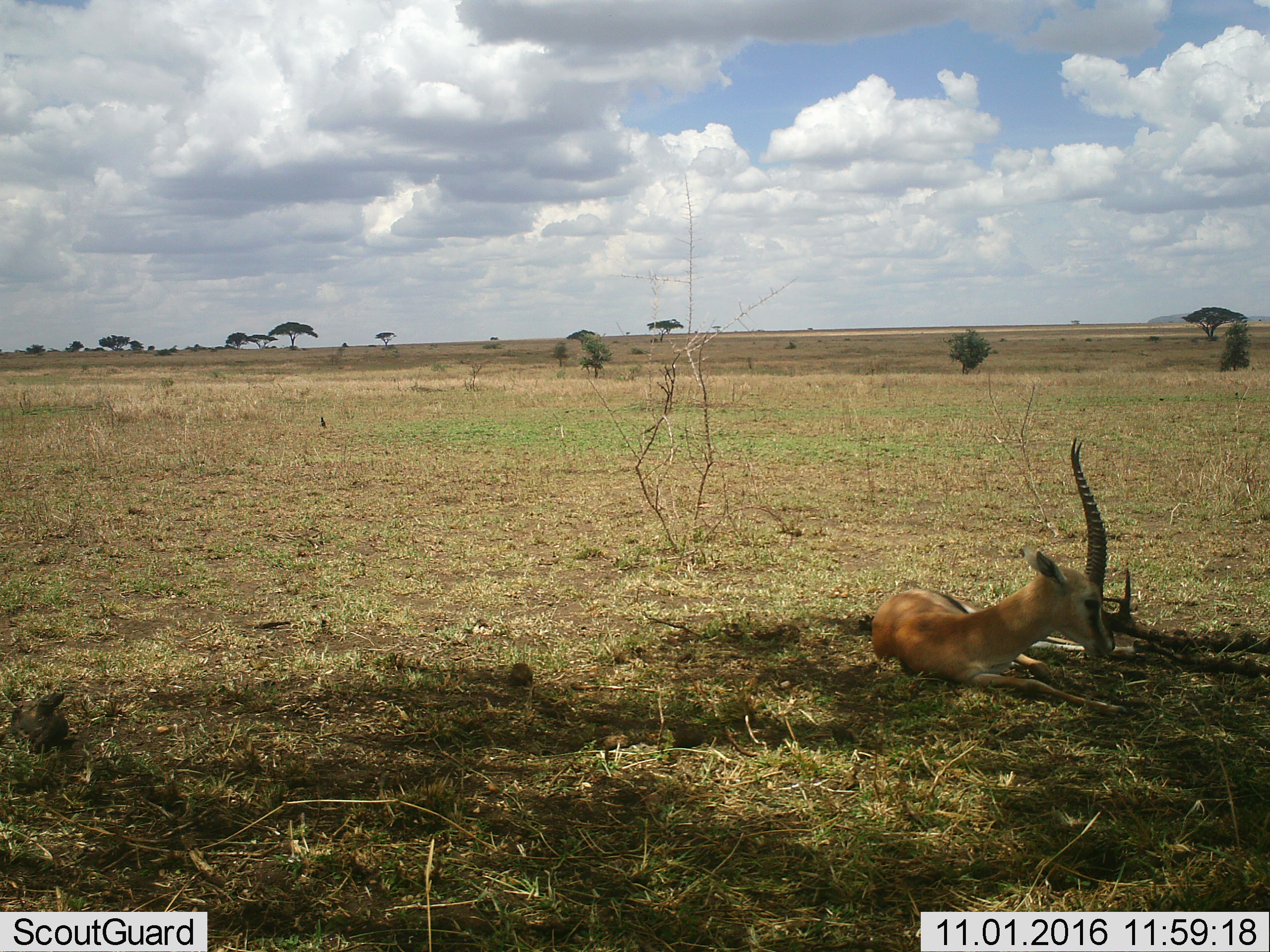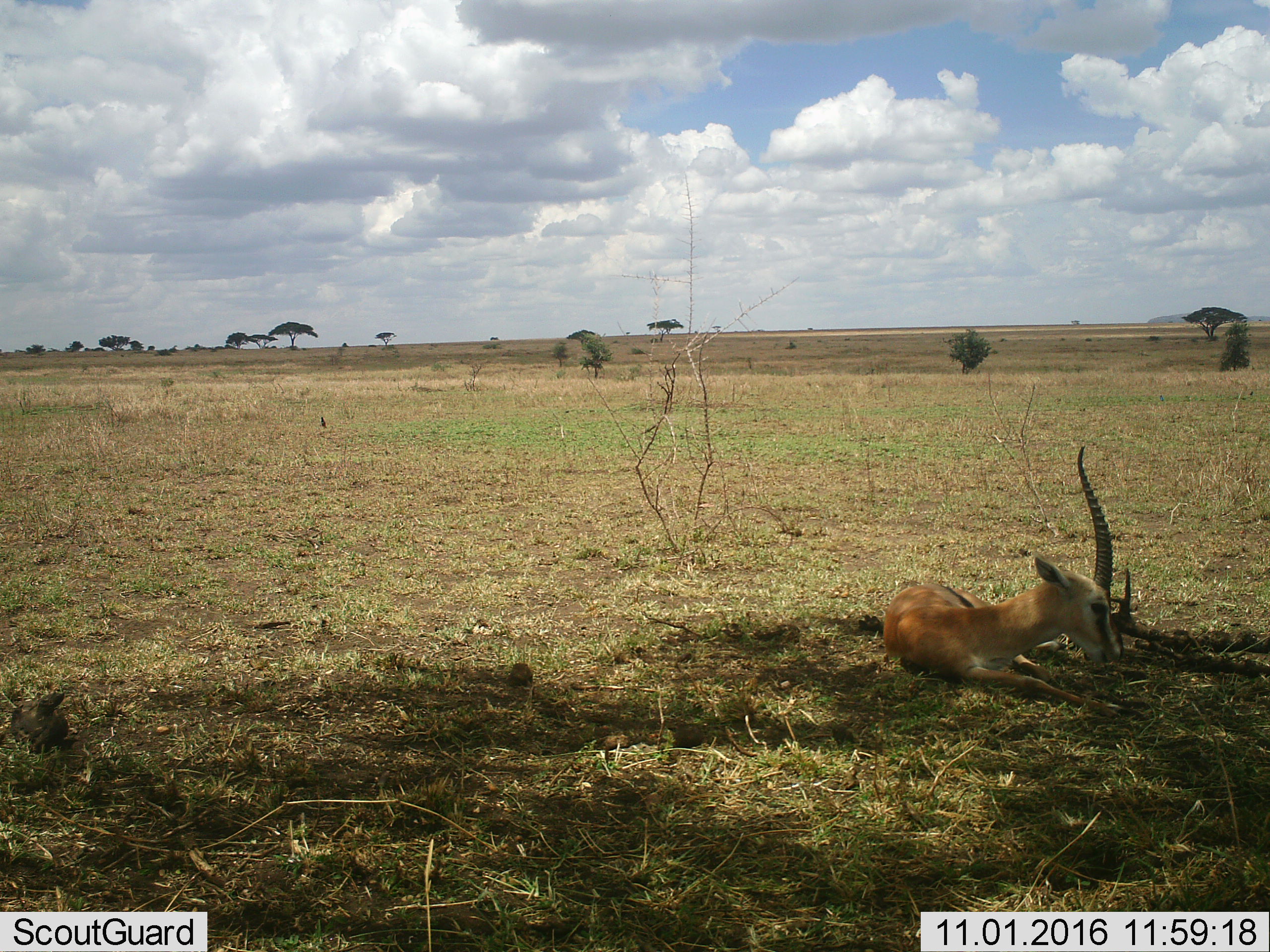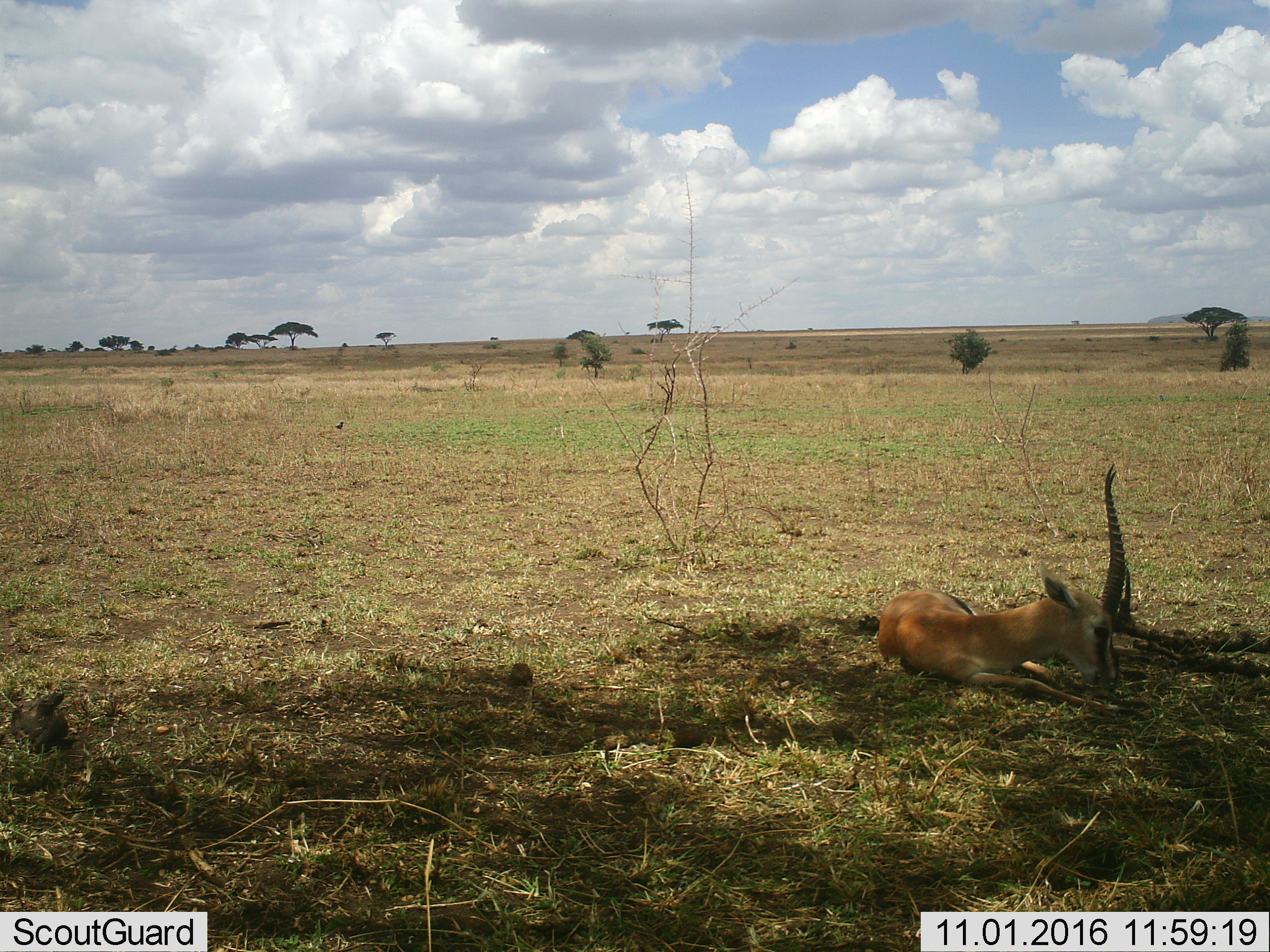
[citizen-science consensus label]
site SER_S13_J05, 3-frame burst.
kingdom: Animalia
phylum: Chordata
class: Mammalia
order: Artiodactyla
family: Bovidae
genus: Eudorcas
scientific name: Eudorcas thomsonii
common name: thomson's gazelle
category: gazellethomsons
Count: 1.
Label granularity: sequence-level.